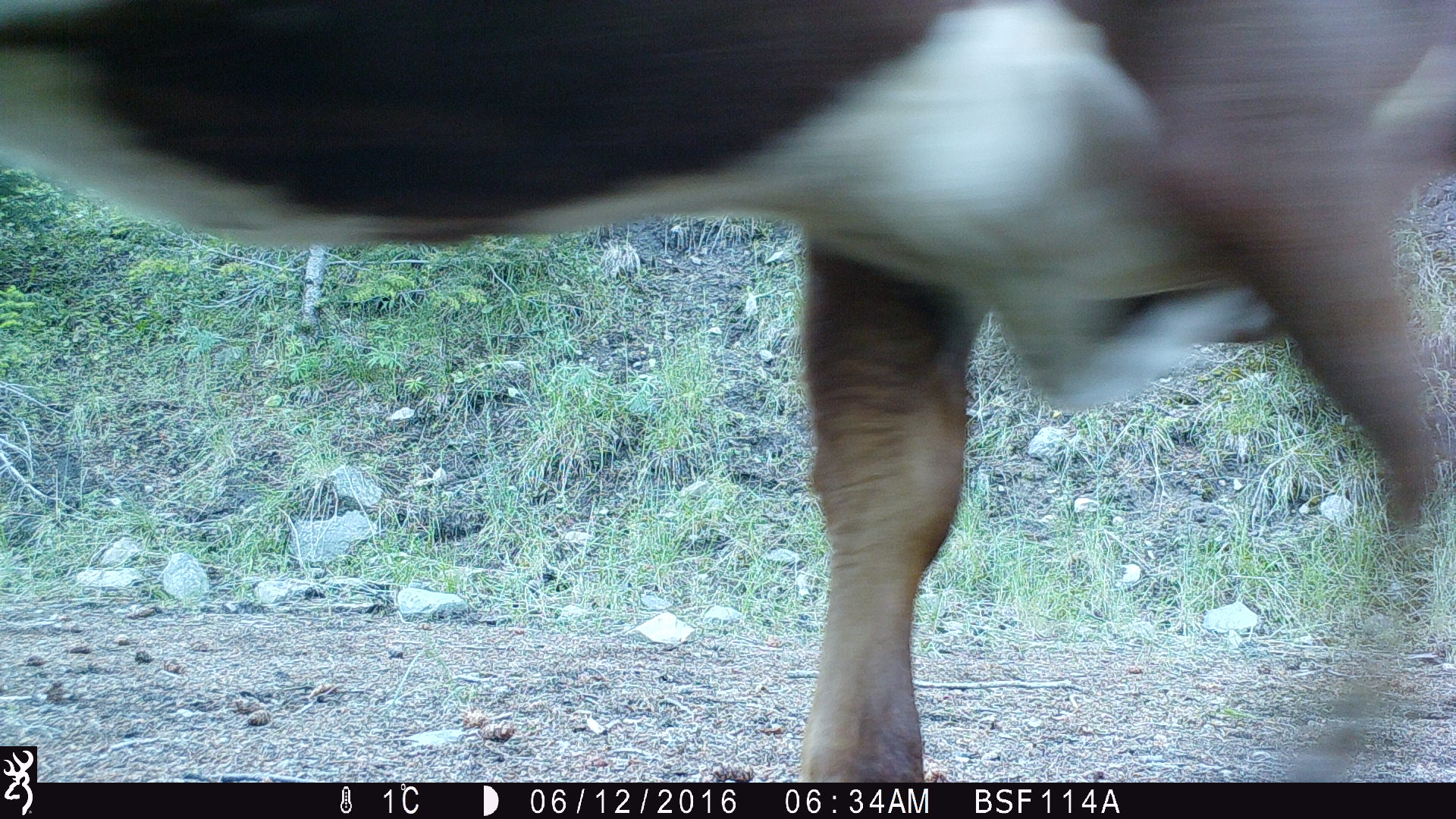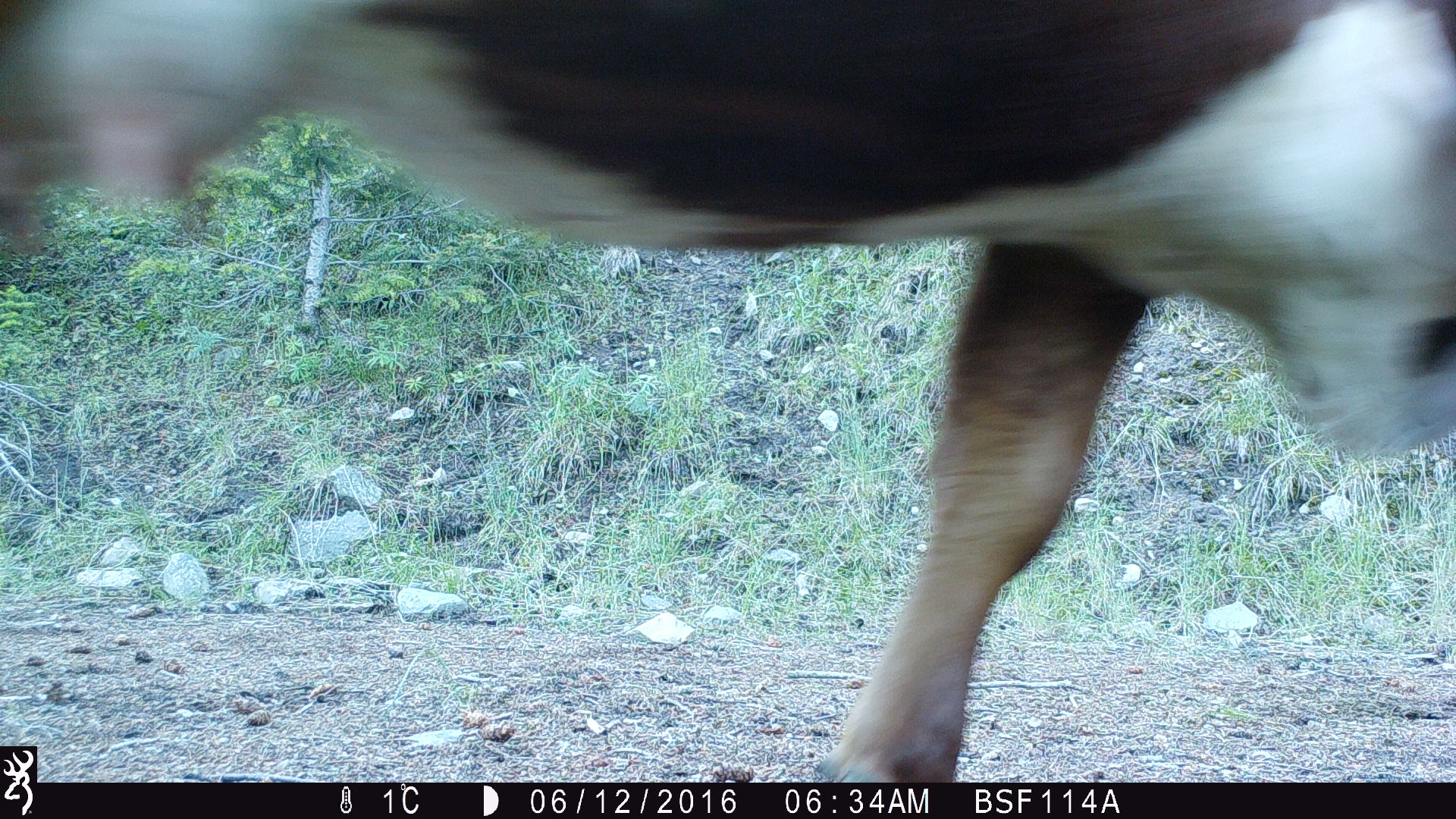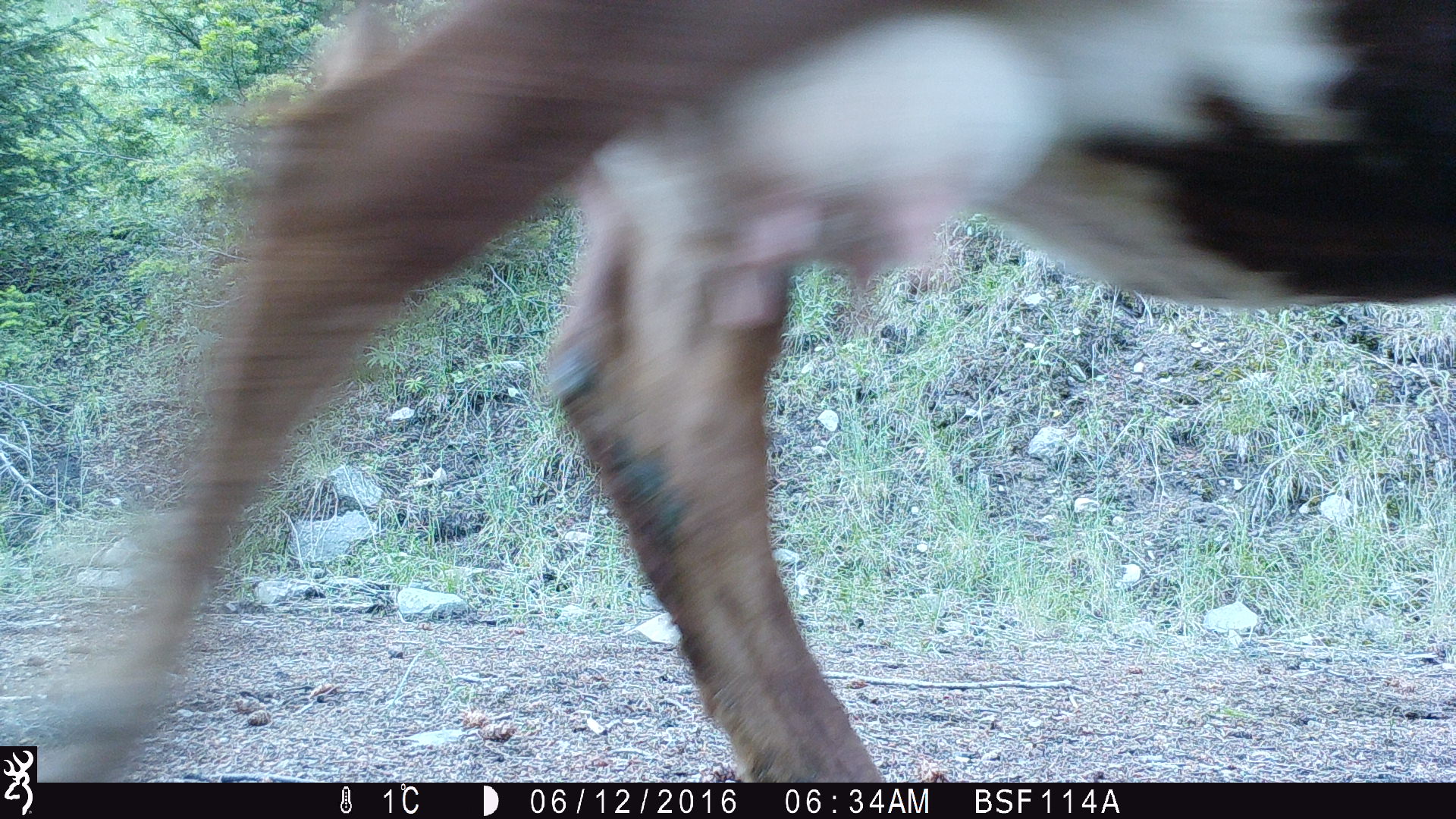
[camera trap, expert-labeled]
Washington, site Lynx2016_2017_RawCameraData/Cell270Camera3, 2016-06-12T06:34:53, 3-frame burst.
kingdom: Animalia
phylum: Chordata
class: Mammalia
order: Artiodactyla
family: Bovidae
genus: Bos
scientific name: Bos taurus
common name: domestic cattle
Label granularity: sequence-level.